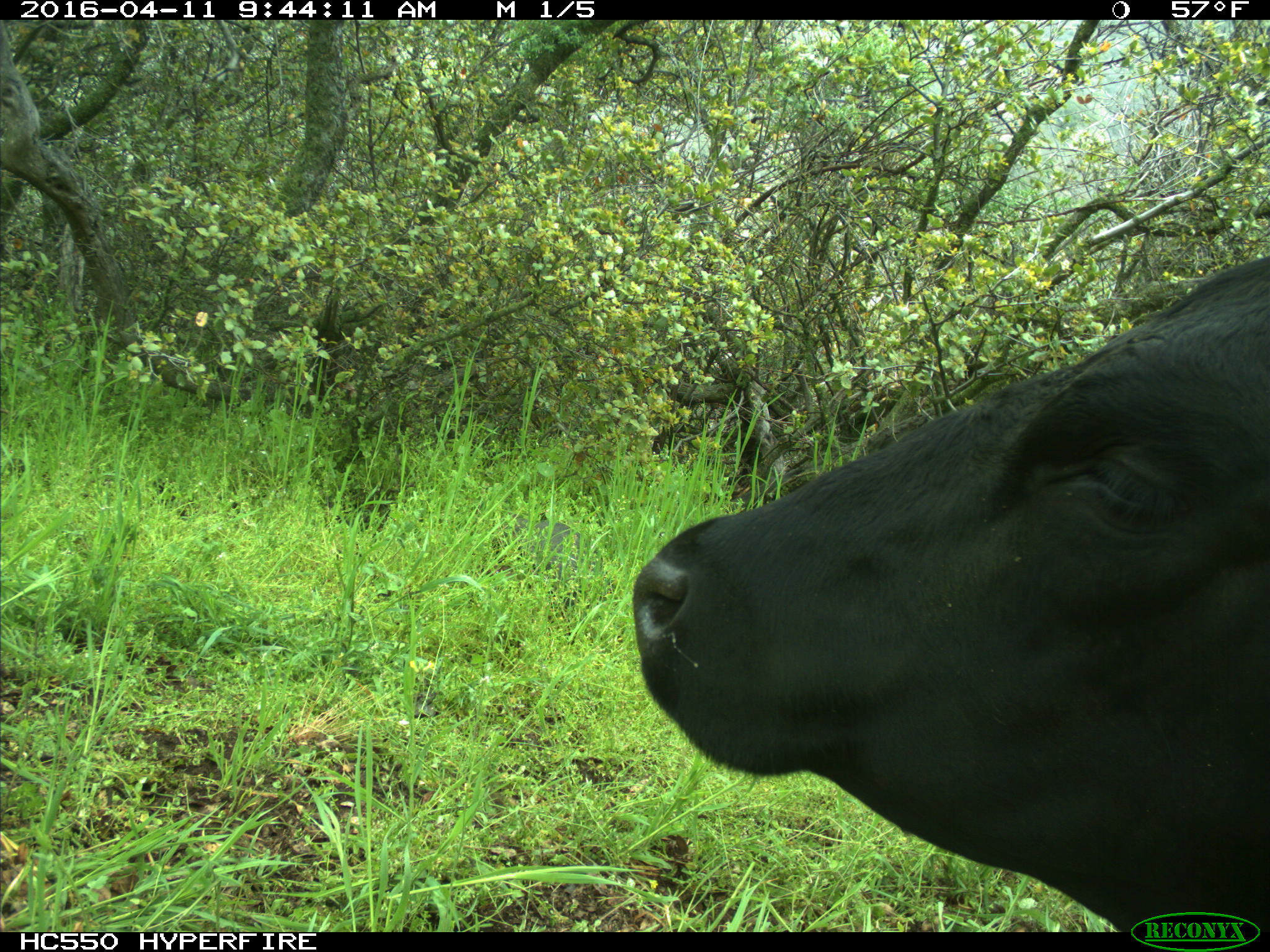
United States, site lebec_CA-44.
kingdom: Animalia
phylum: Chordata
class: Mammalia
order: Artiodactyla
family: Bovidae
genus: Bos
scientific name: Bos taurus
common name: domestic cow